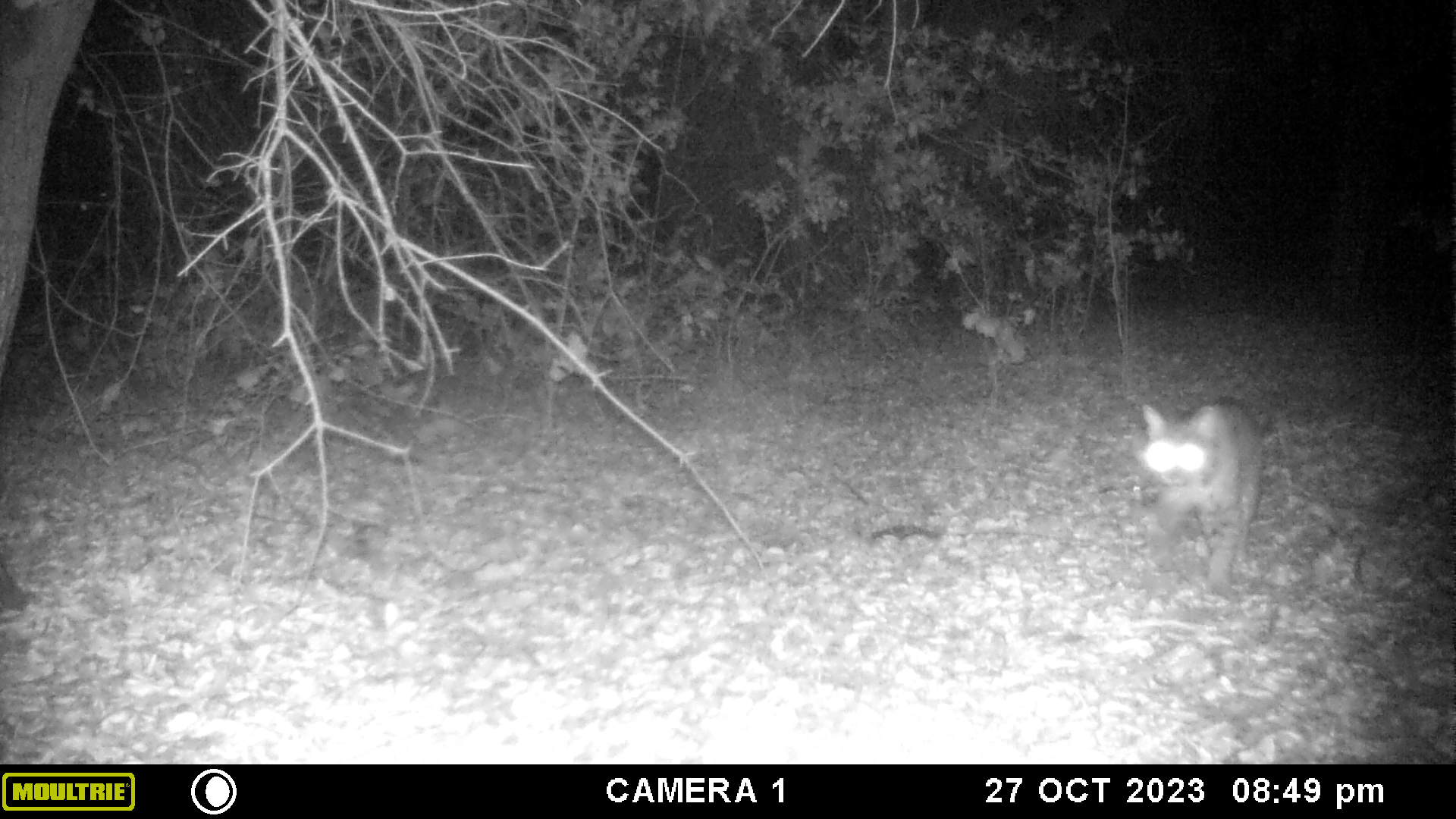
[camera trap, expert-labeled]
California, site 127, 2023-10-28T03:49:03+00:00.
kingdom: Animalia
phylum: Chordata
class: Mammalia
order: Carnivora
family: Felidae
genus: Lynx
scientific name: Lynx rufus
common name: bobcat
Bobcat (Lynx rufus).